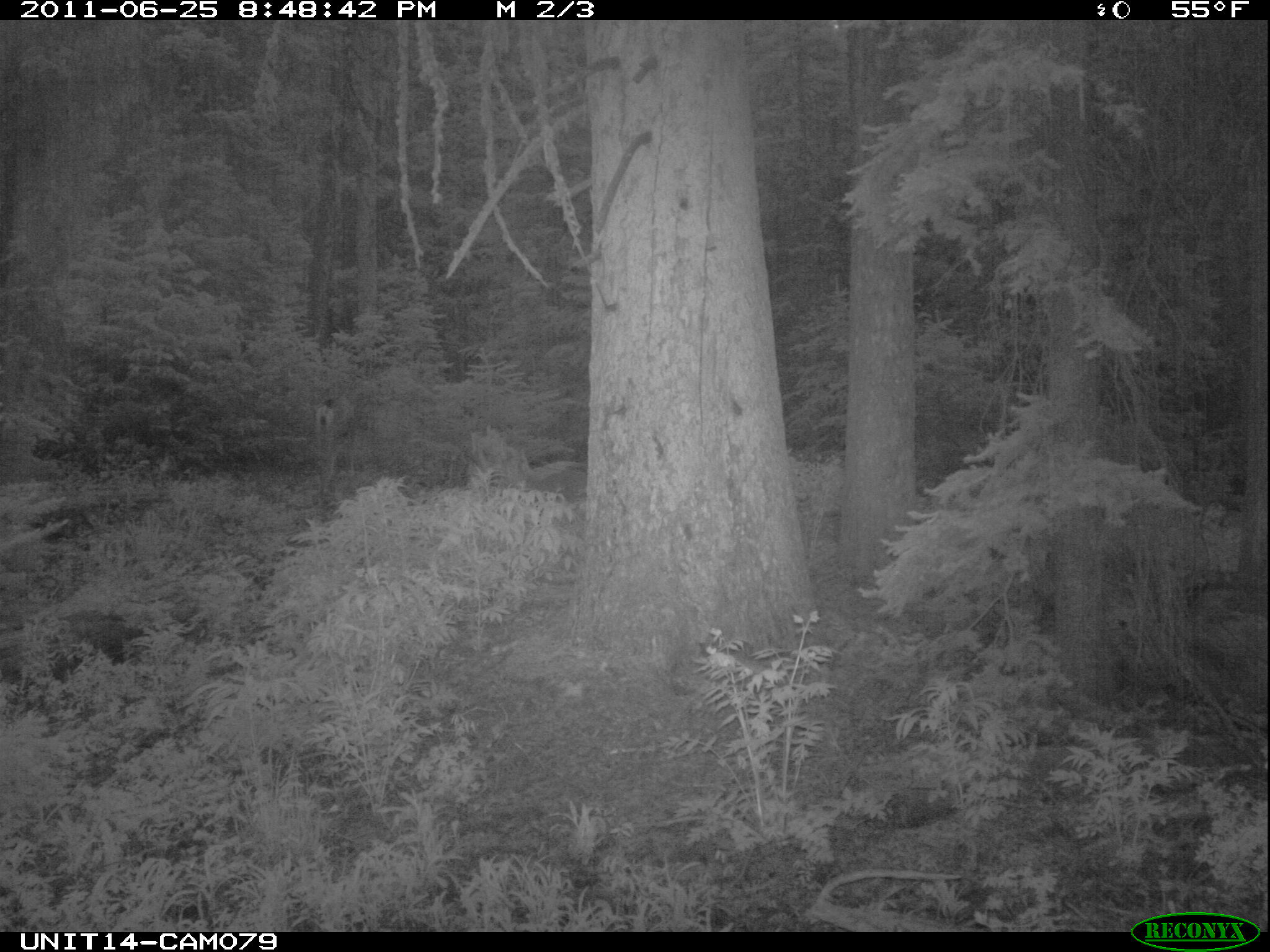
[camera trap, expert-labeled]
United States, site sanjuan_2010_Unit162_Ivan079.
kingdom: Animalia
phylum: Chordata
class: Mammalia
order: Artiodactyla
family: Cervidae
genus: Odocoileus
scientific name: Odocoileus hemionus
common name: mule deer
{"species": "Odocoileus hemionus (mule deer)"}